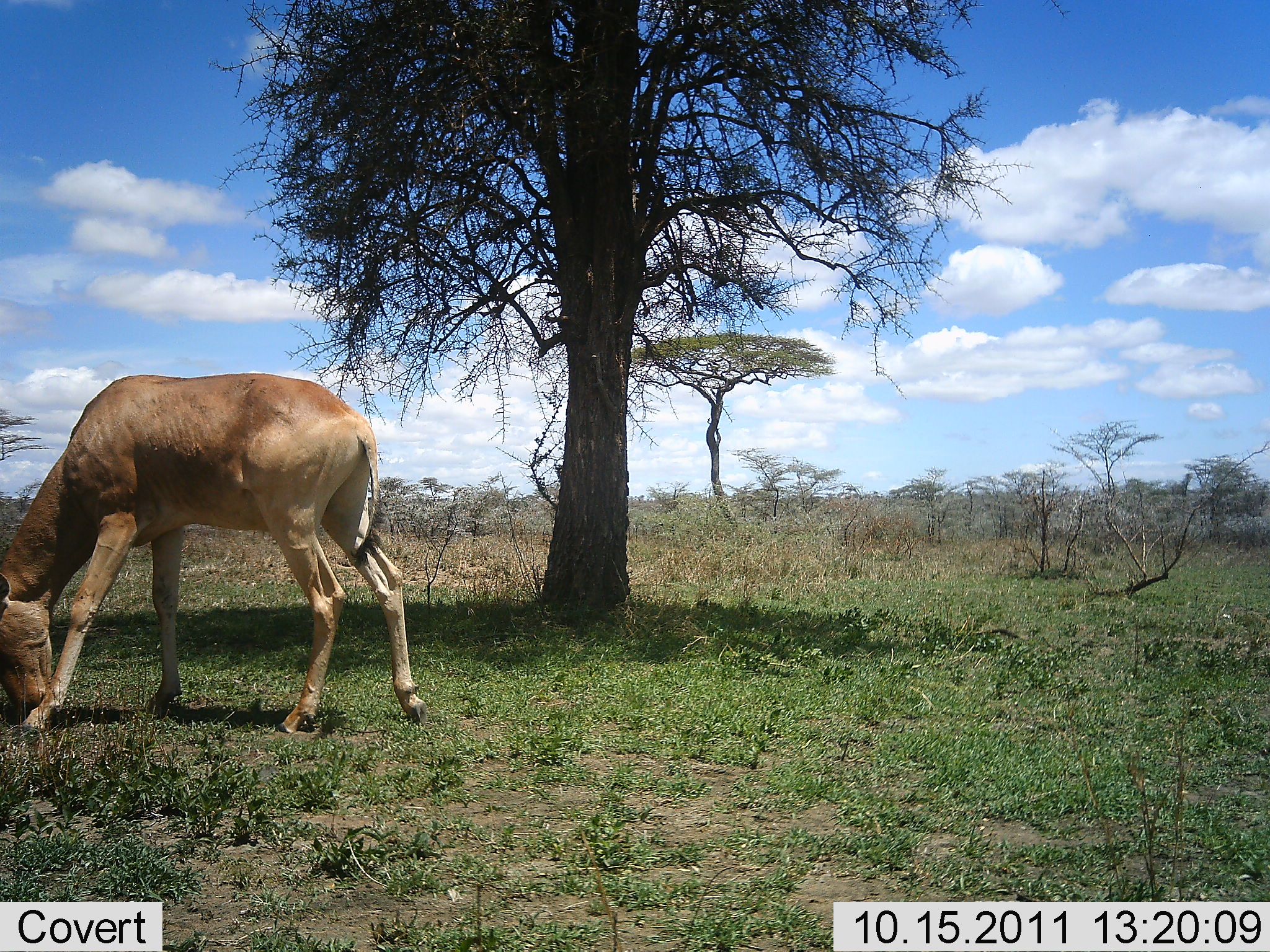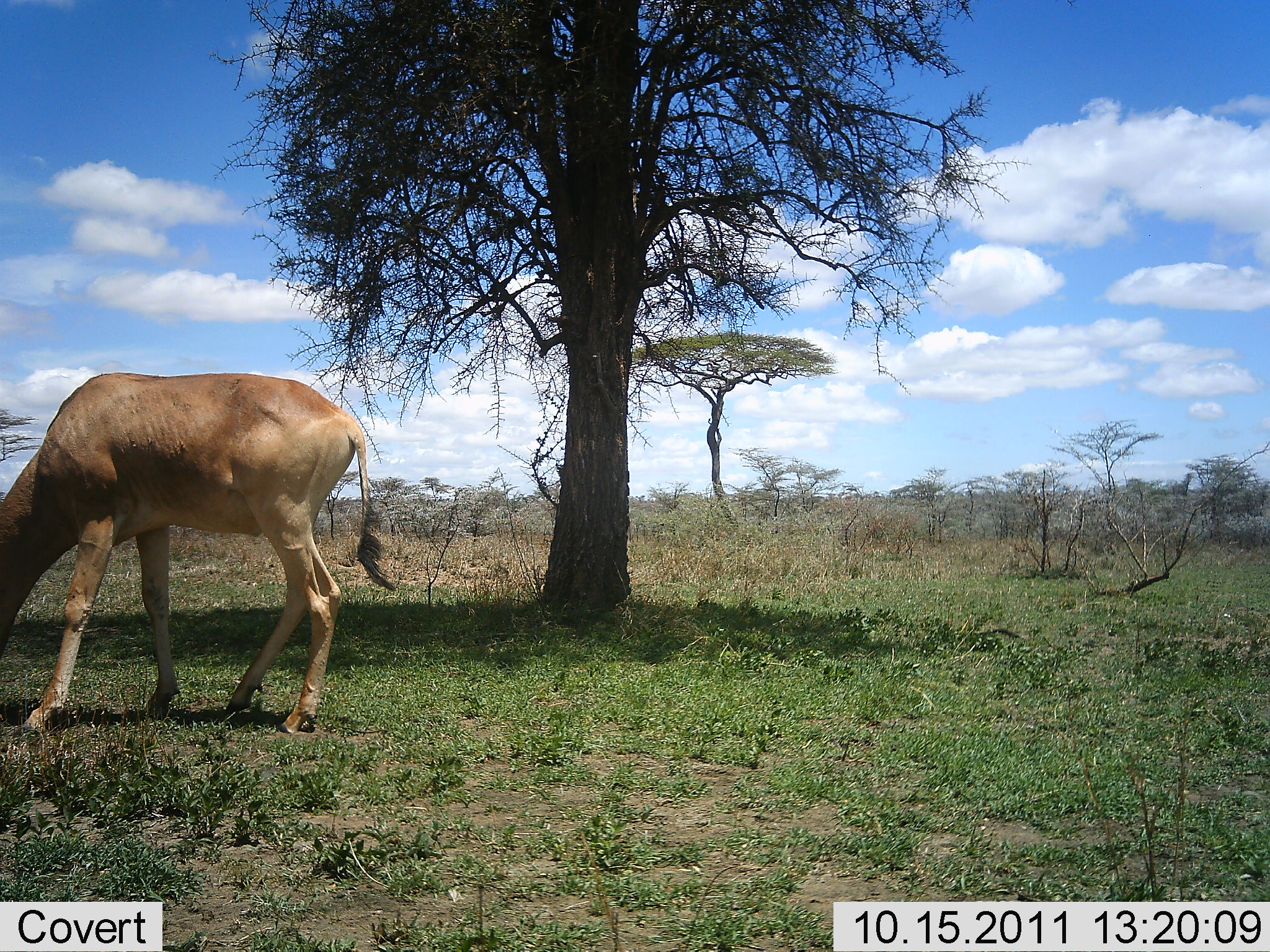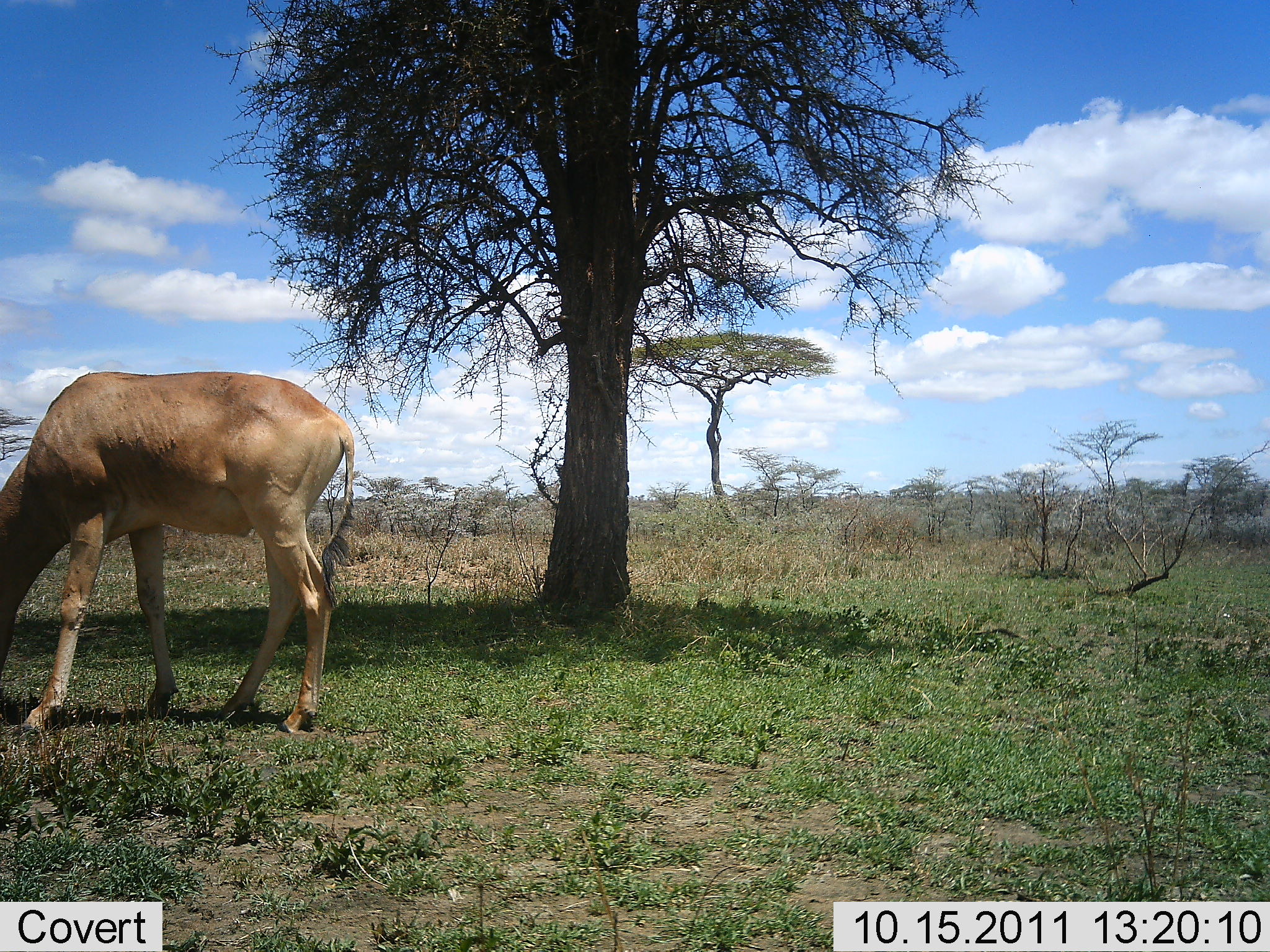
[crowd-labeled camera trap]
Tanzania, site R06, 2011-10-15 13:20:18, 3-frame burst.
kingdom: Animalia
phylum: Chordata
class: Mammalia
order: Artiodactyla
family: Bovidae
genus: Alcelaphus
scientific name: Alcelaphus buselaphus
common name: hartebeest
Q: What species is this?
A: Hartebeest (Alcelaphus buselaphus).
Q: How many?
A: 1.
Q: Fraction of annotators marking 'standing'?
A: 18%.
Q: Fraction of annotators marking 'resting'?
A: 0%.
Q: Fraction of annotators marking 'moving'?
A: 0%.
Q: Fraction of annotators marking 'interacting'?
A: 0%.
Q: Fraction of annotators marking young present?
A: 0%.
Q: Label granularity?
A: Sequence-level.